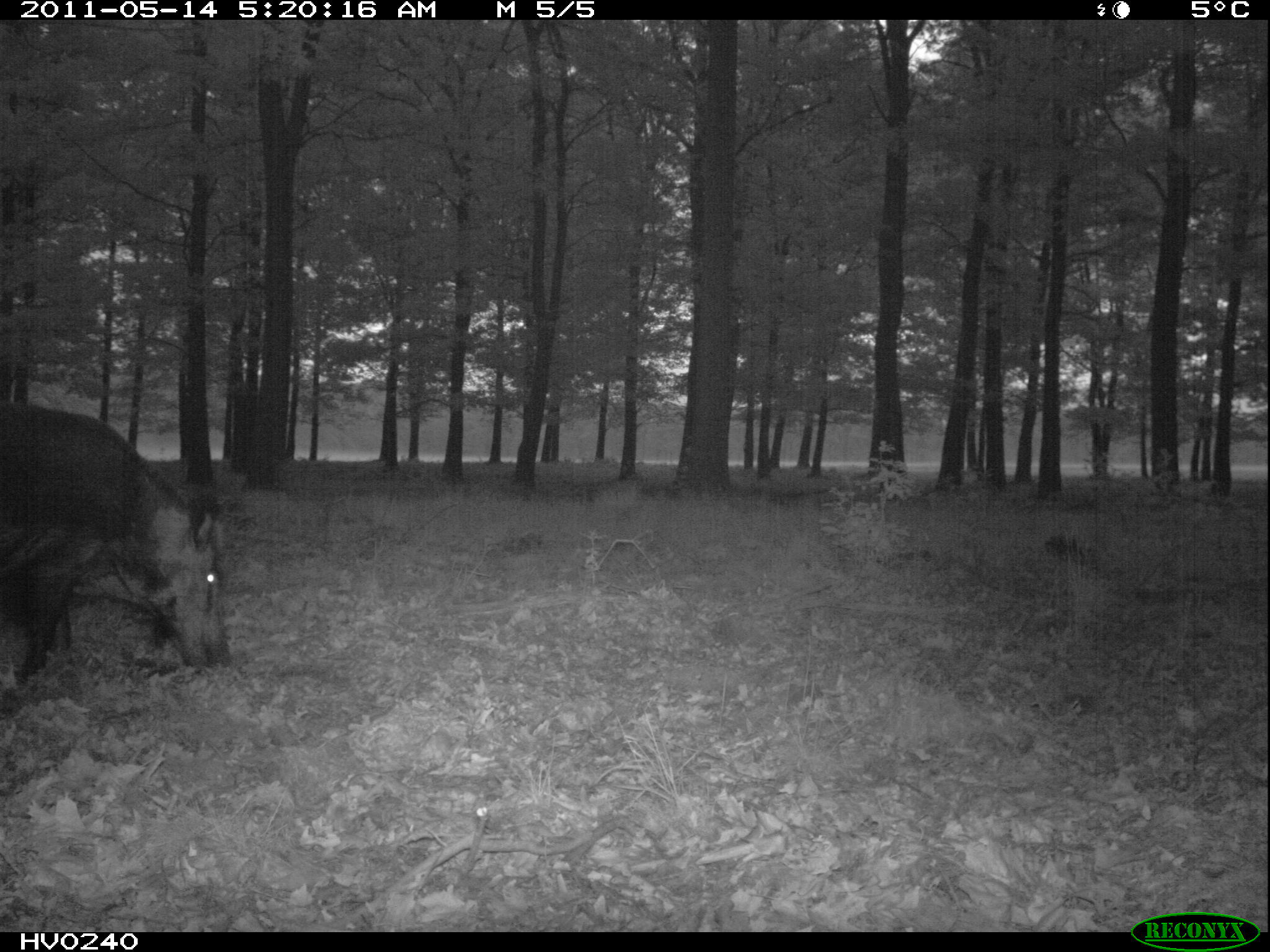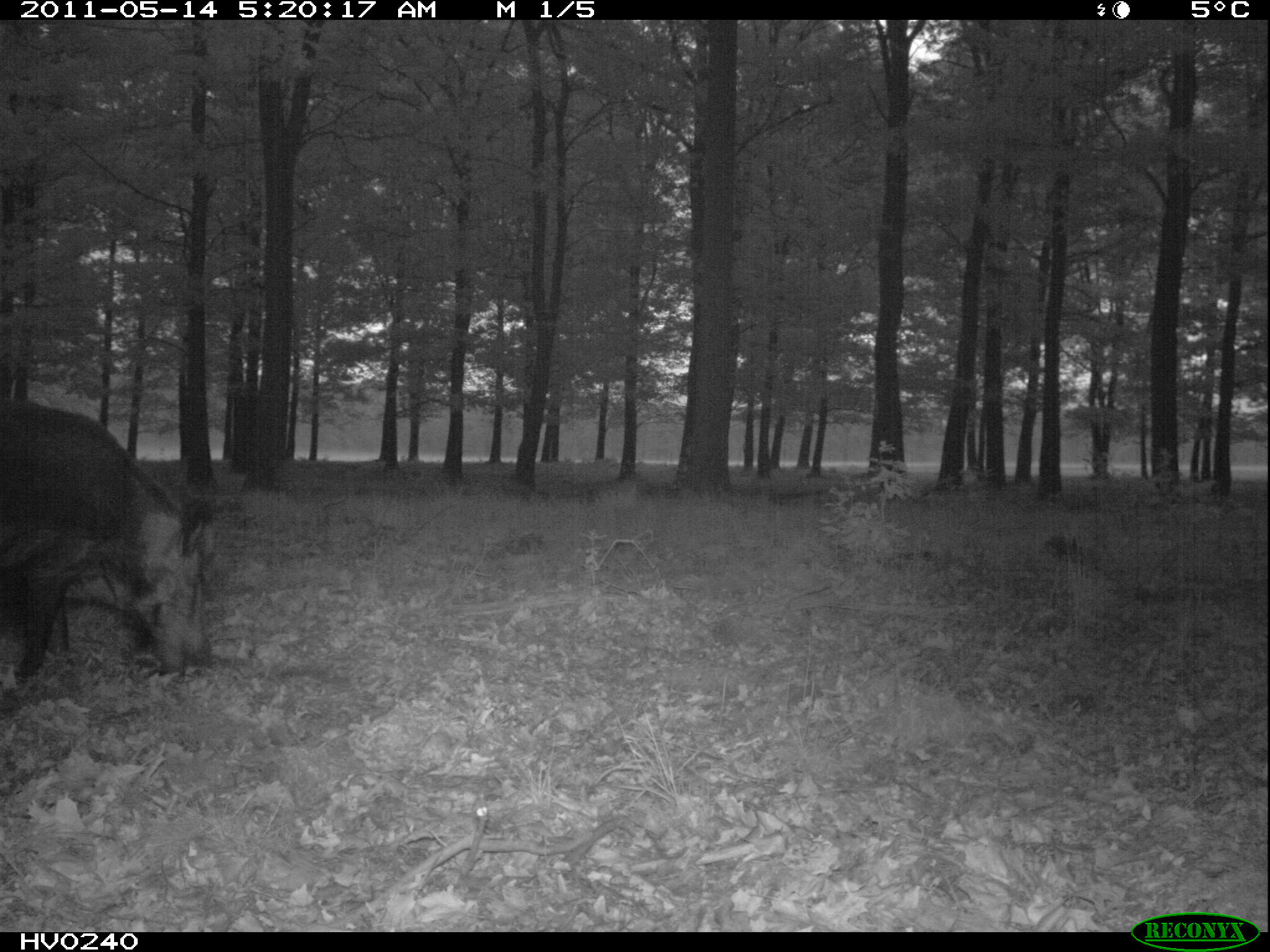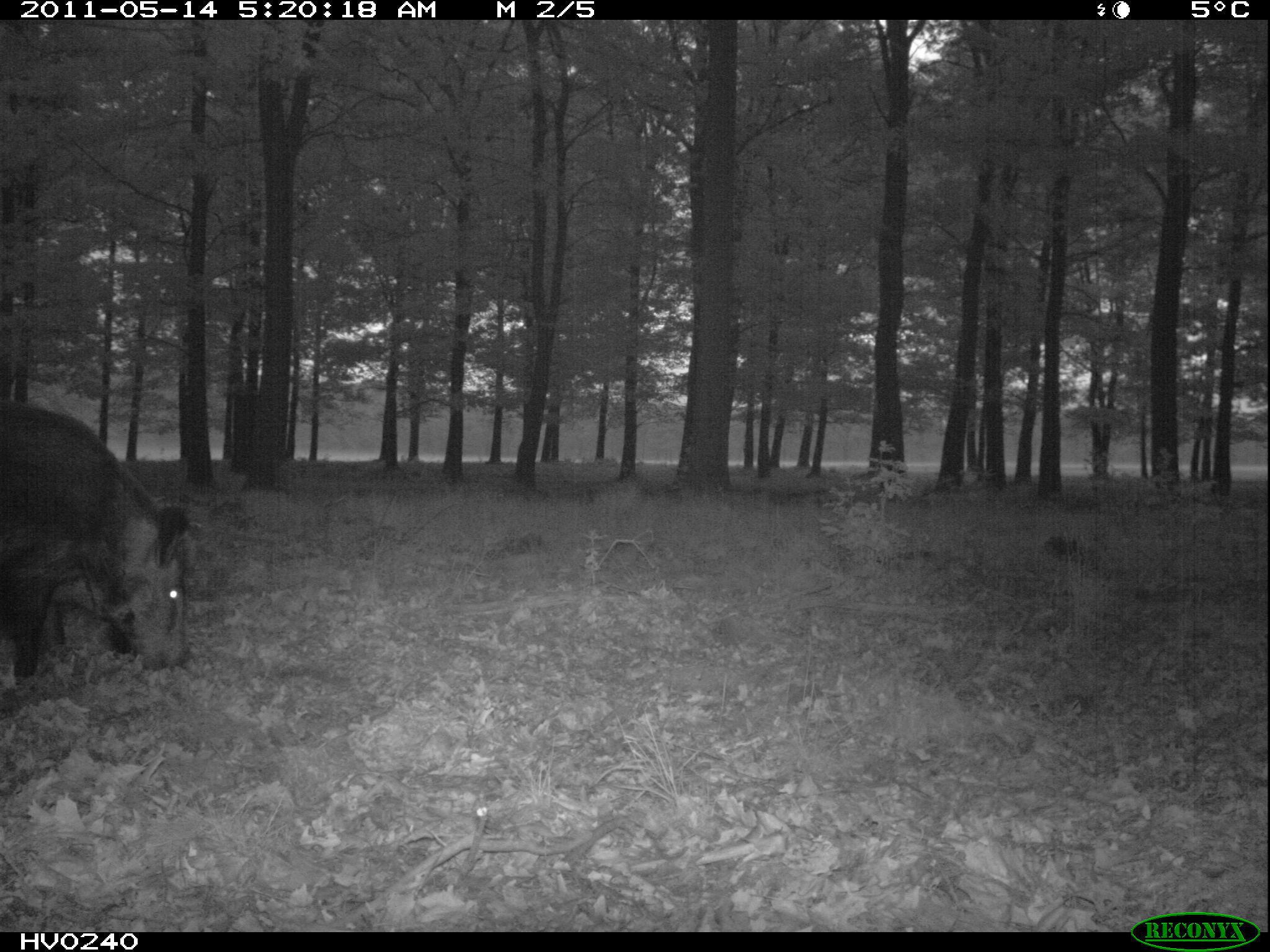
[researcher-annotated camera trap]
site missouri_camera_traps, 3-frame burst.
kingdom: Animalia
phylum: Chordata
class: Mammalia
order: Artiodactyla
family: Suidae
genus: Sus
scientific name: Sus scrofa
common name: wild boar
Wild boar (Sus scrofa). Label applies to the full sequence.